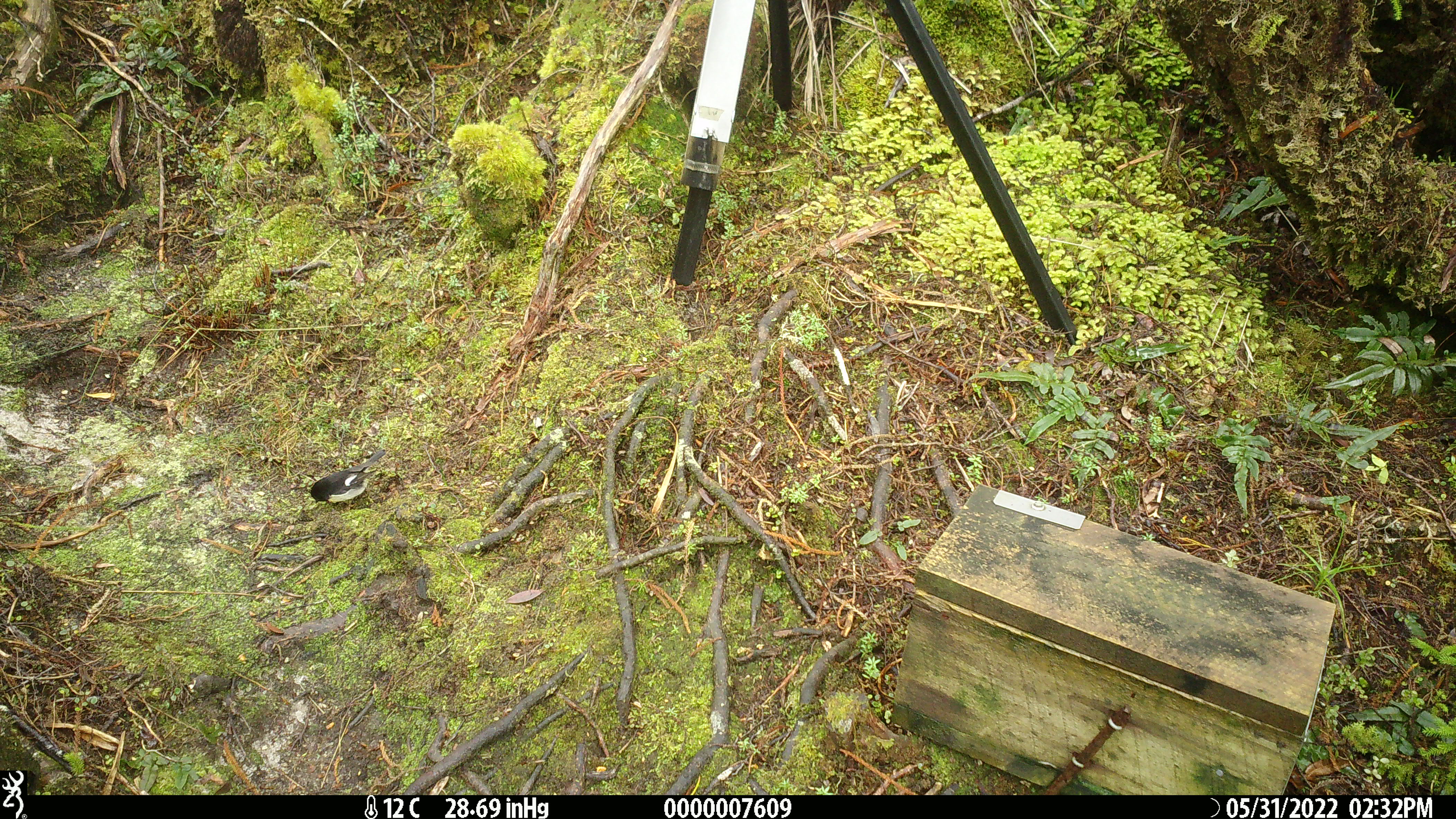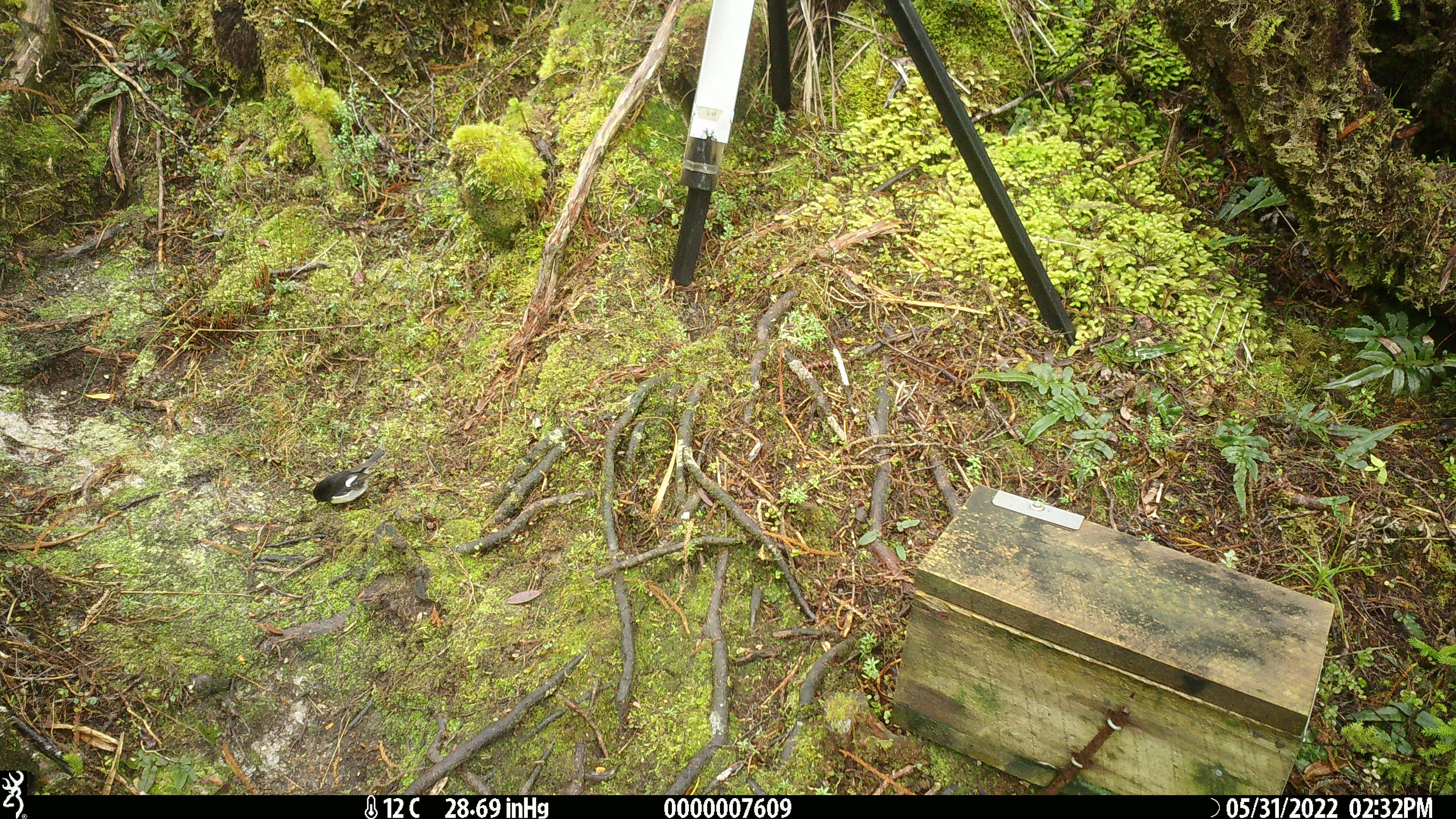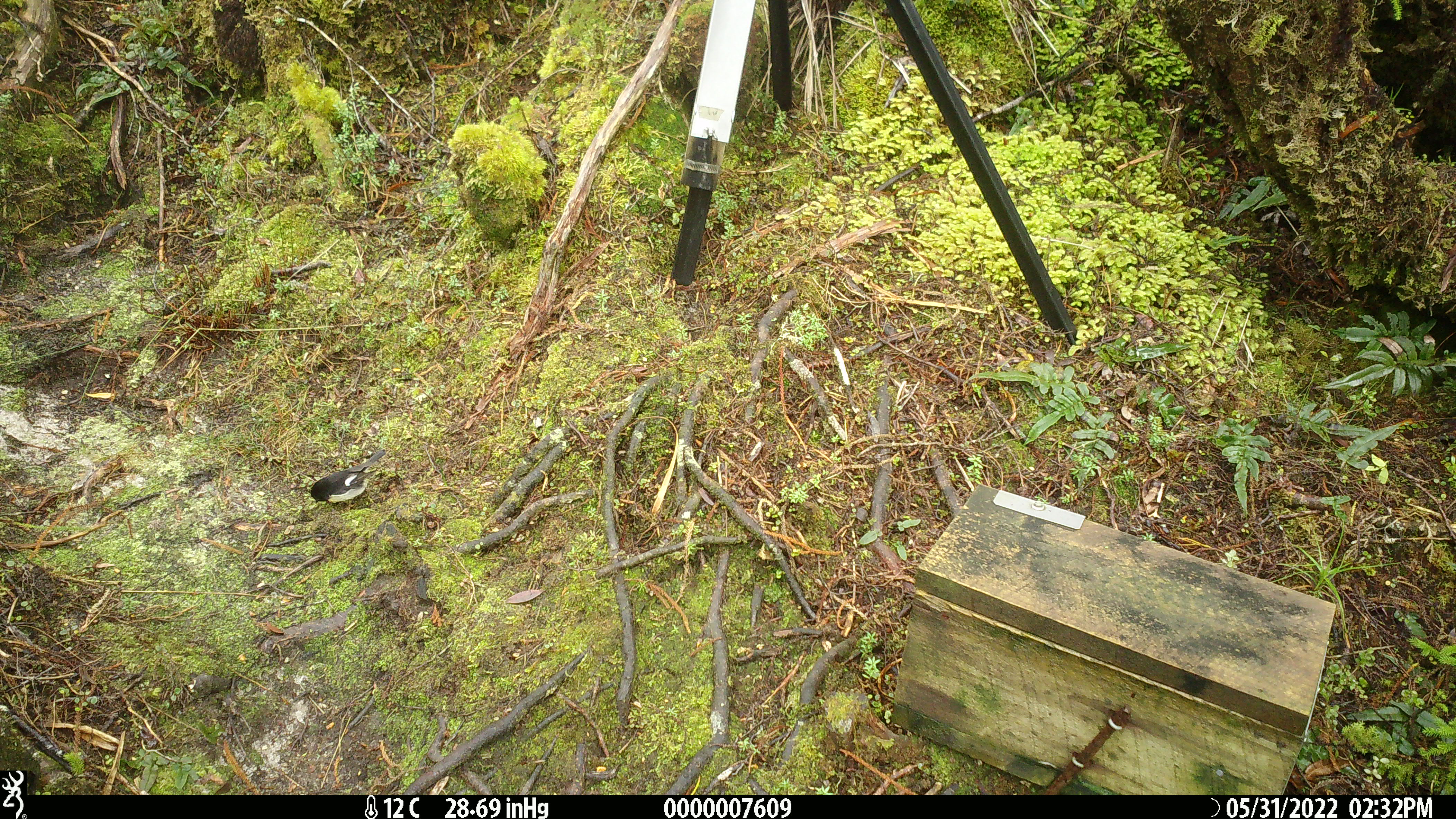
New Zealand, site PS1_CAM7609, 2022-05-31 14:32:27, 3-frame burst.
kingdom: Animalia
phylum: Chordata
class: Aves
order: Passeriformes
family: Petroicidae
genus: Petroica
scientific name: Petroica macrocephala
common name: tomtit